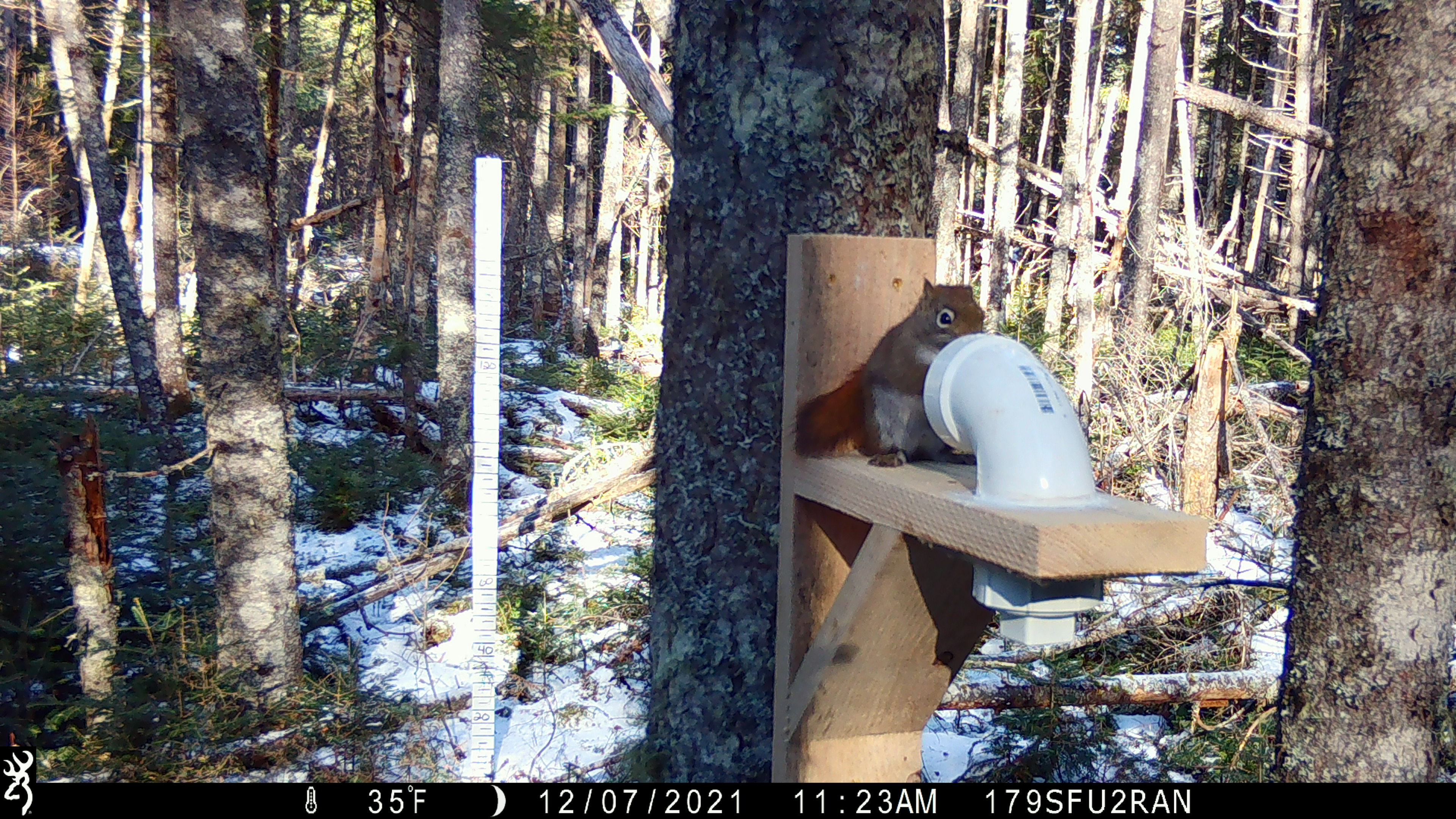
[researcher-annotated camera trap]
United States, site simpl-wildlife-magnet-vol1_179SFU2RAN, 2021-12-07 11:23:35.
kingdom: Animalia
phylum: Chordata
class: Mammalia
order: Rodentia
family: Sciuridae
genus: Tamiasciurus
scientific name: Tamiasciurus hudsonicus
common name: red squirrel